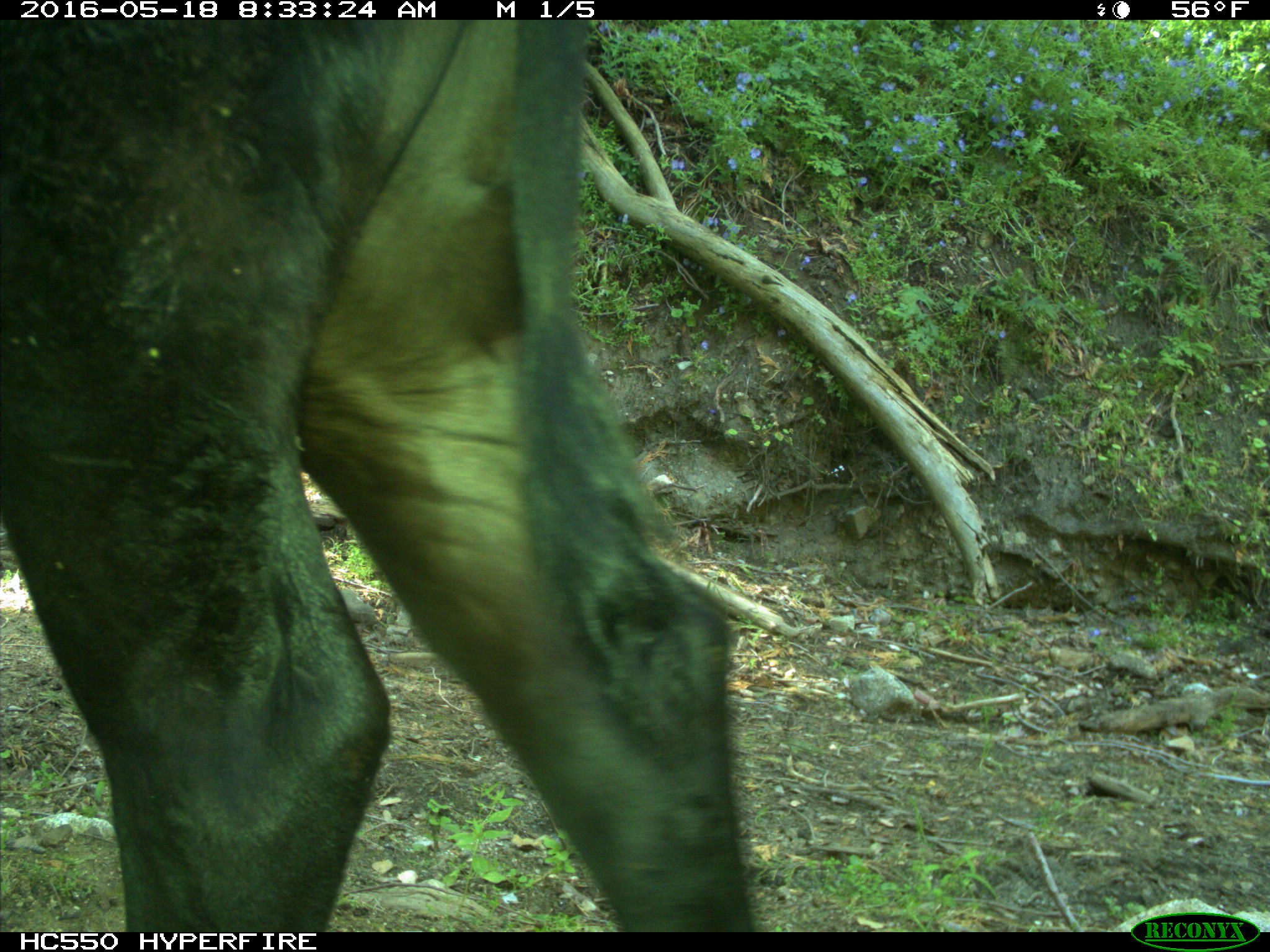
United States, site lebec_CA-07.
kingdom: Animalia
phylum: Chordata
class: Mammalia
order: Artiodactyla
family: Bovidae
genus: Bos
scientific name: Bos taurus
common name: domestic cow